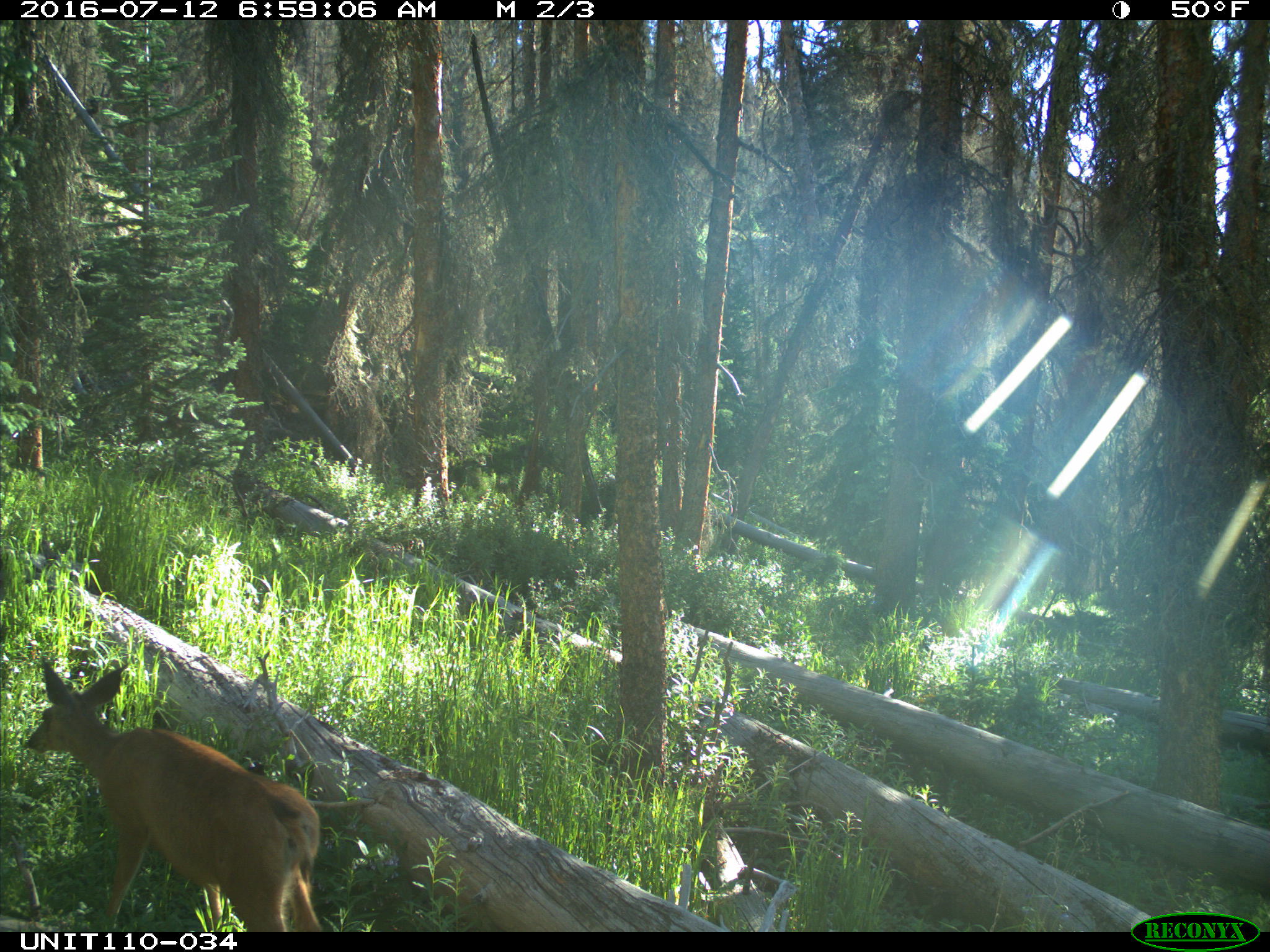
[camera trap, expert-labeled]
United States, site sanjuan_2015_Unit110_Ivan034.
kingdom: Animalia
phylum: Chordata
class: Mammalia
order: Artiodactyla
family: Cervidae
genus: Odocoileus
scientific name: Odocoileus hemionus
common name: mule deer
Odocoileus hemionus (mule deer).